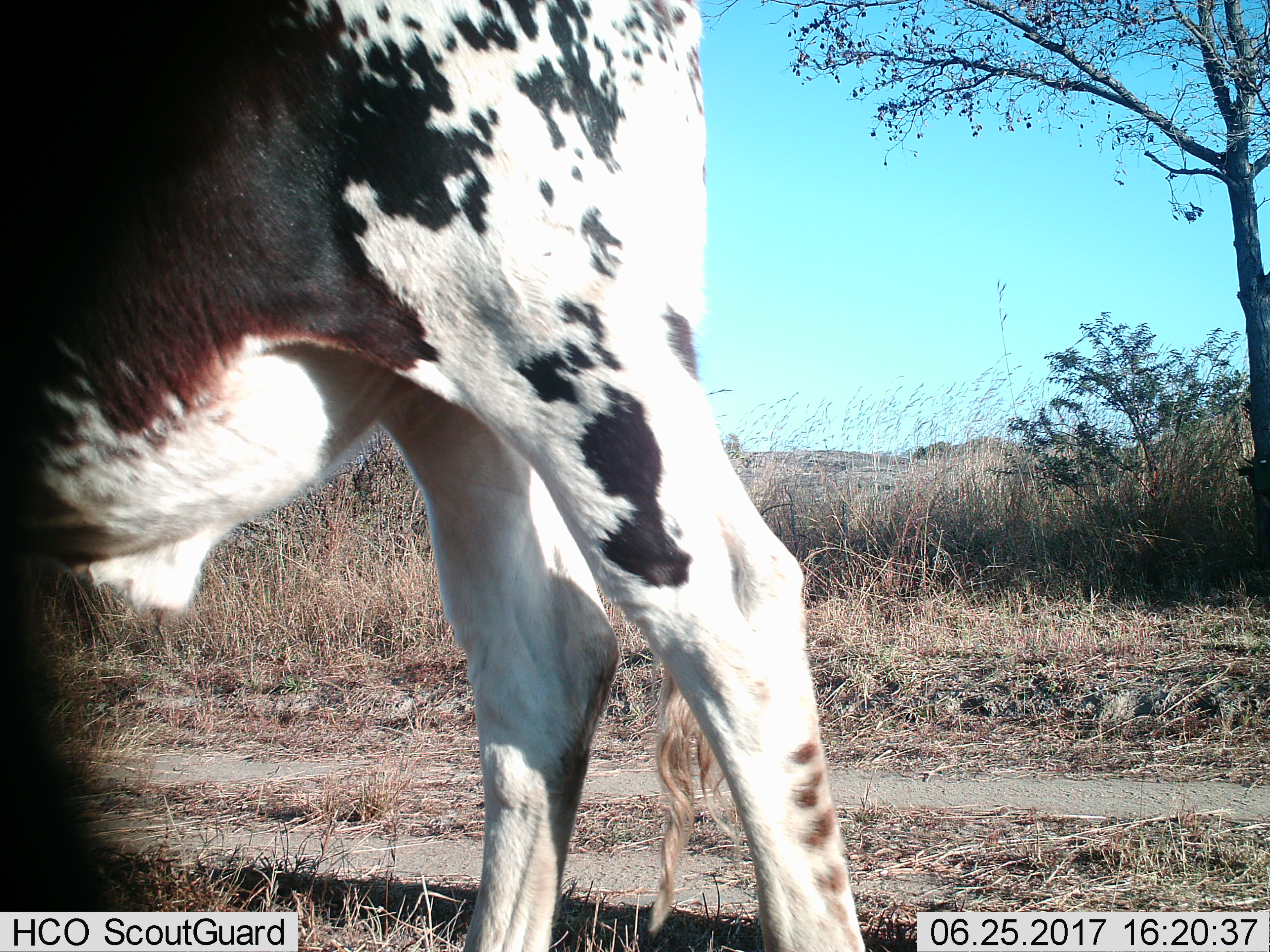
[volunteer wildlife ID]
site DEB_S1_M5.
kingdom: Animalia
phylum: Chordata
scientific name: Vertebrata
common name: domestic animal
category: domesticanimal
Domesticanimal (domestic animal) (Vertebrata), count 1. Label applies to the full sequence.